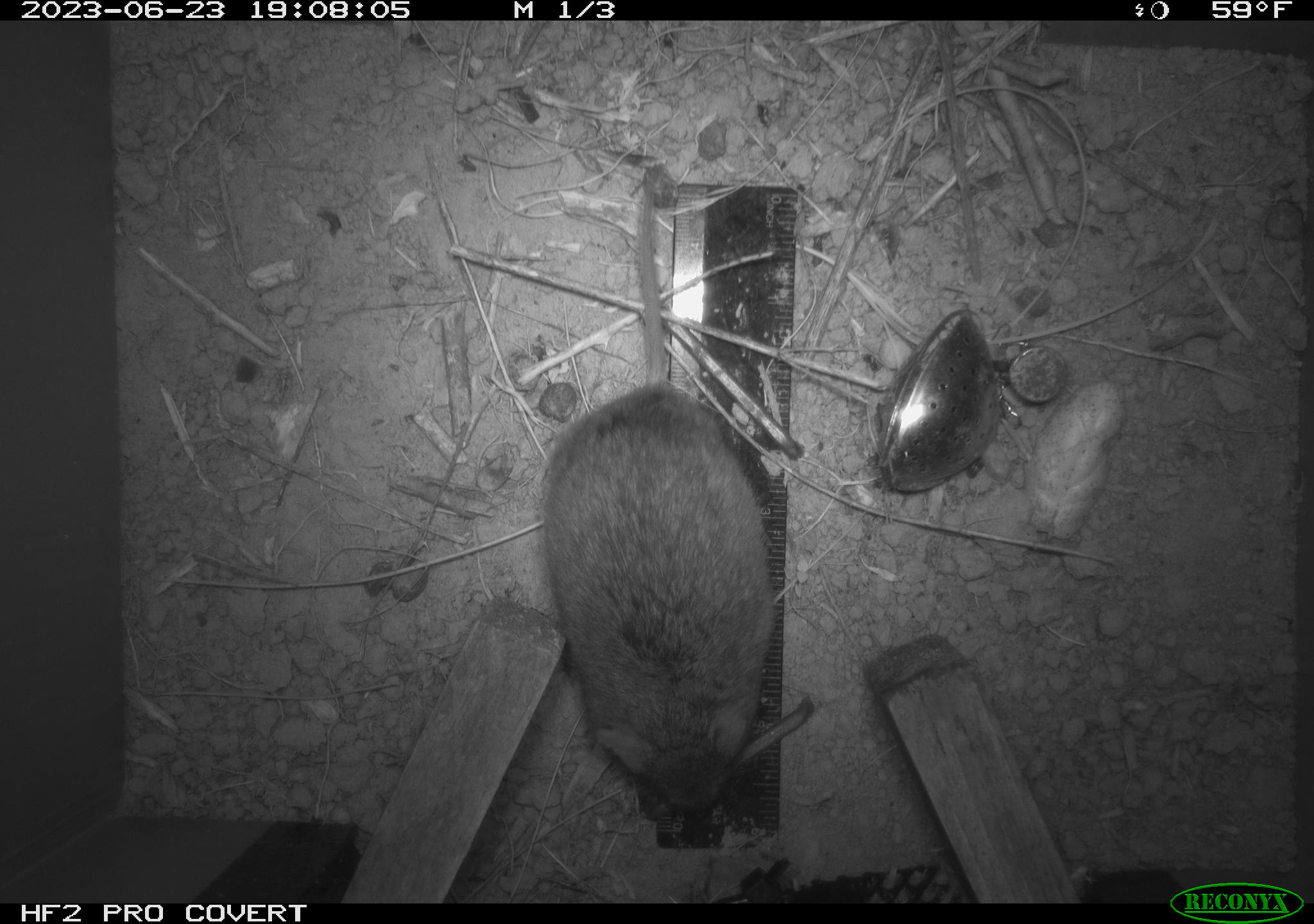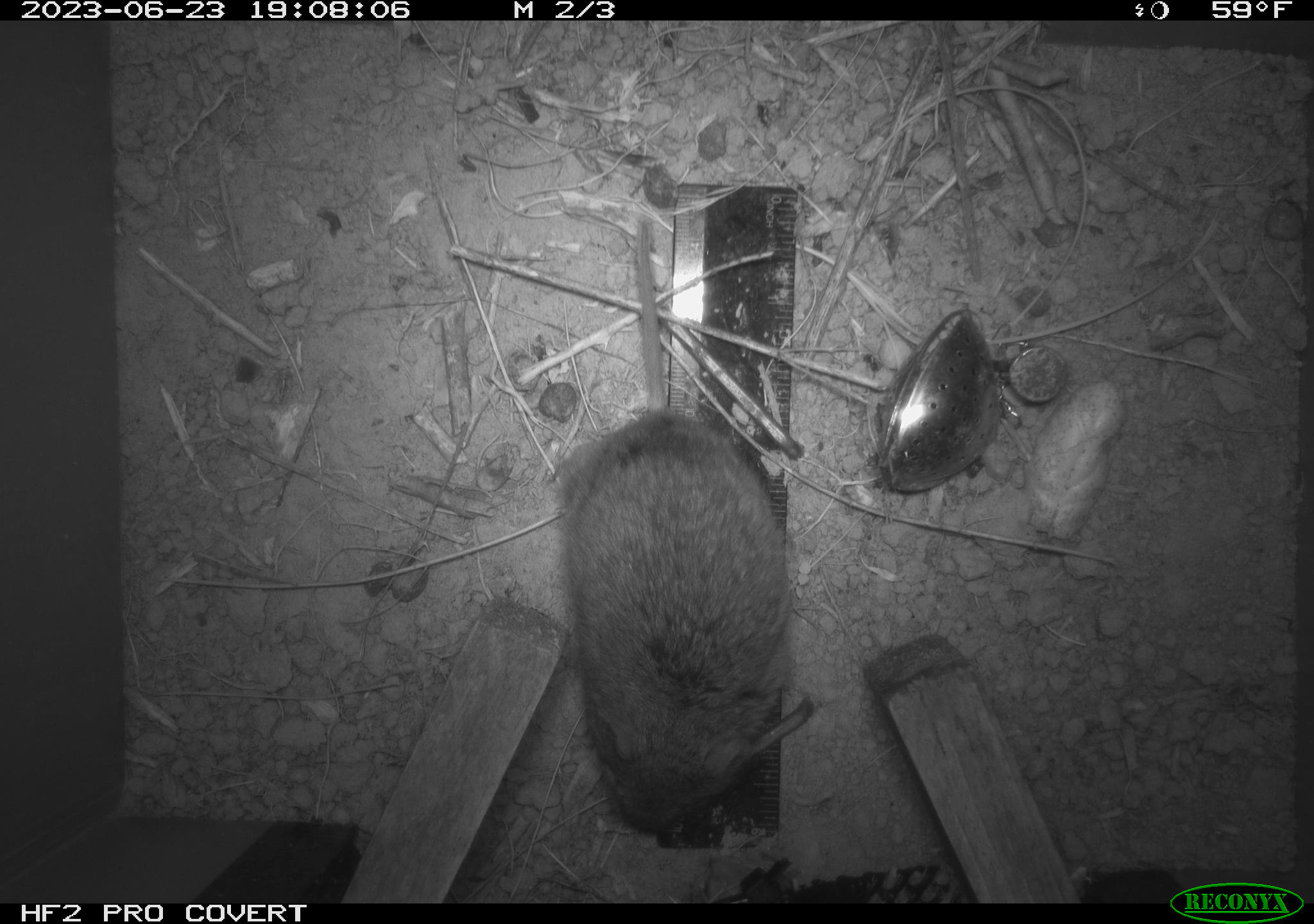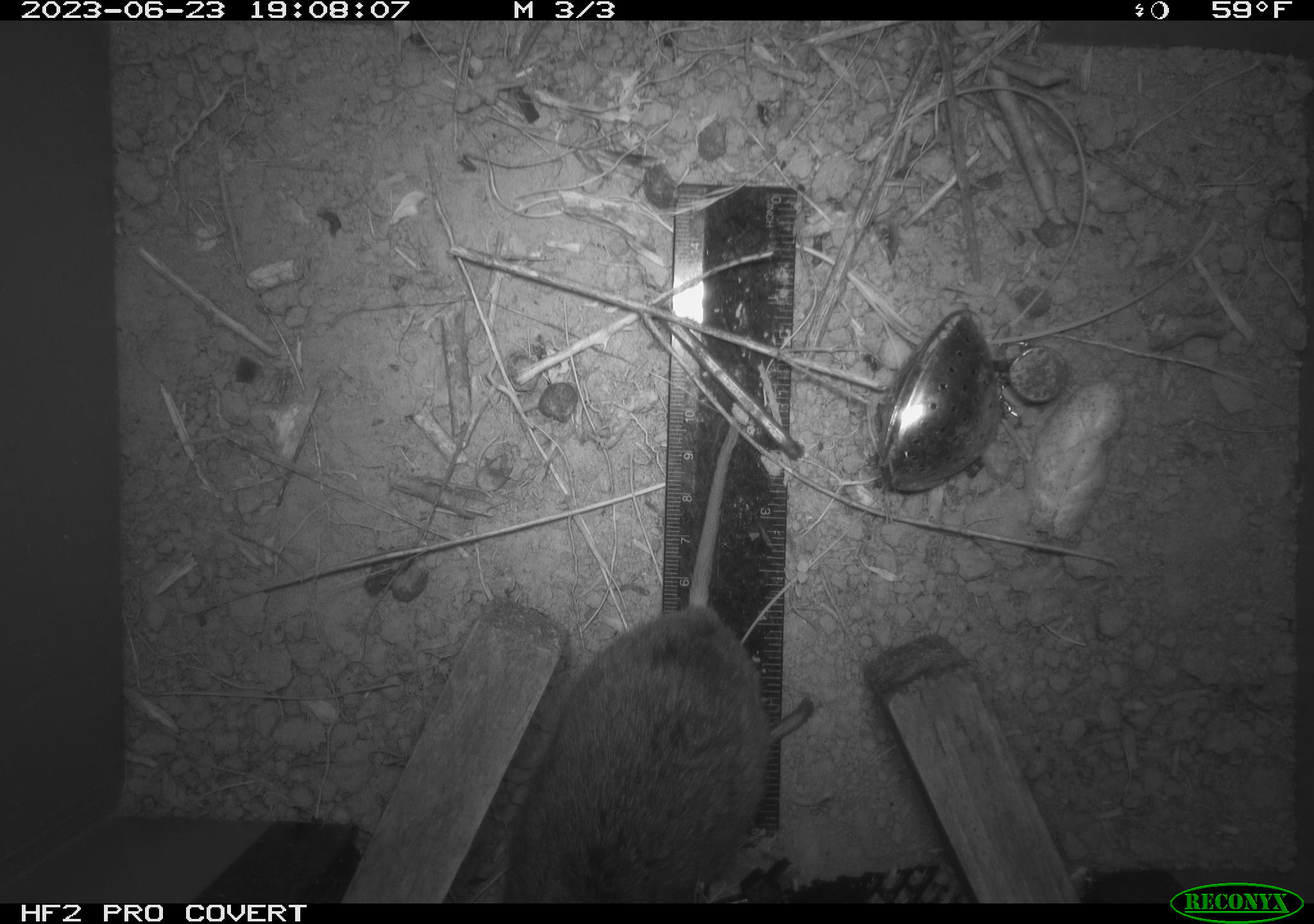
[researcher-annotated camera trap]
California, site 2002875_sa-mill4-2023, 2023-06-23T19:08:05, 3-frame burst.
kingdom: Animalia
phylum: Chordata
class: Mammalia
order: Rodentia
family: Cricetidae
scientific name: Arvicolinae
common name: voles, lemmings, and muskrats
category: arvicolinae subfamily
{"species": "arvicolinae subfamily (voles, lemmings, and muskrats) (Arvicolinae)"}